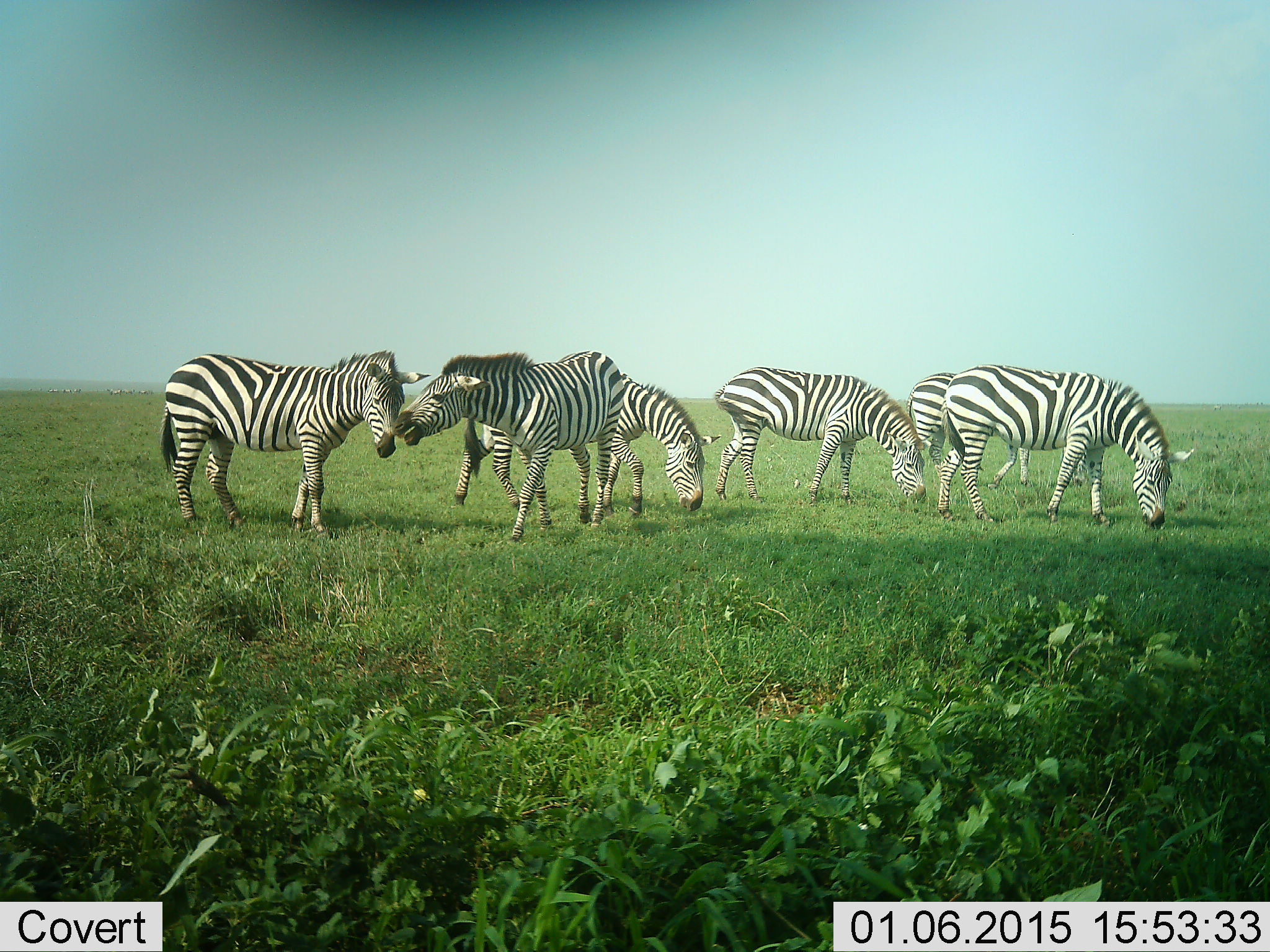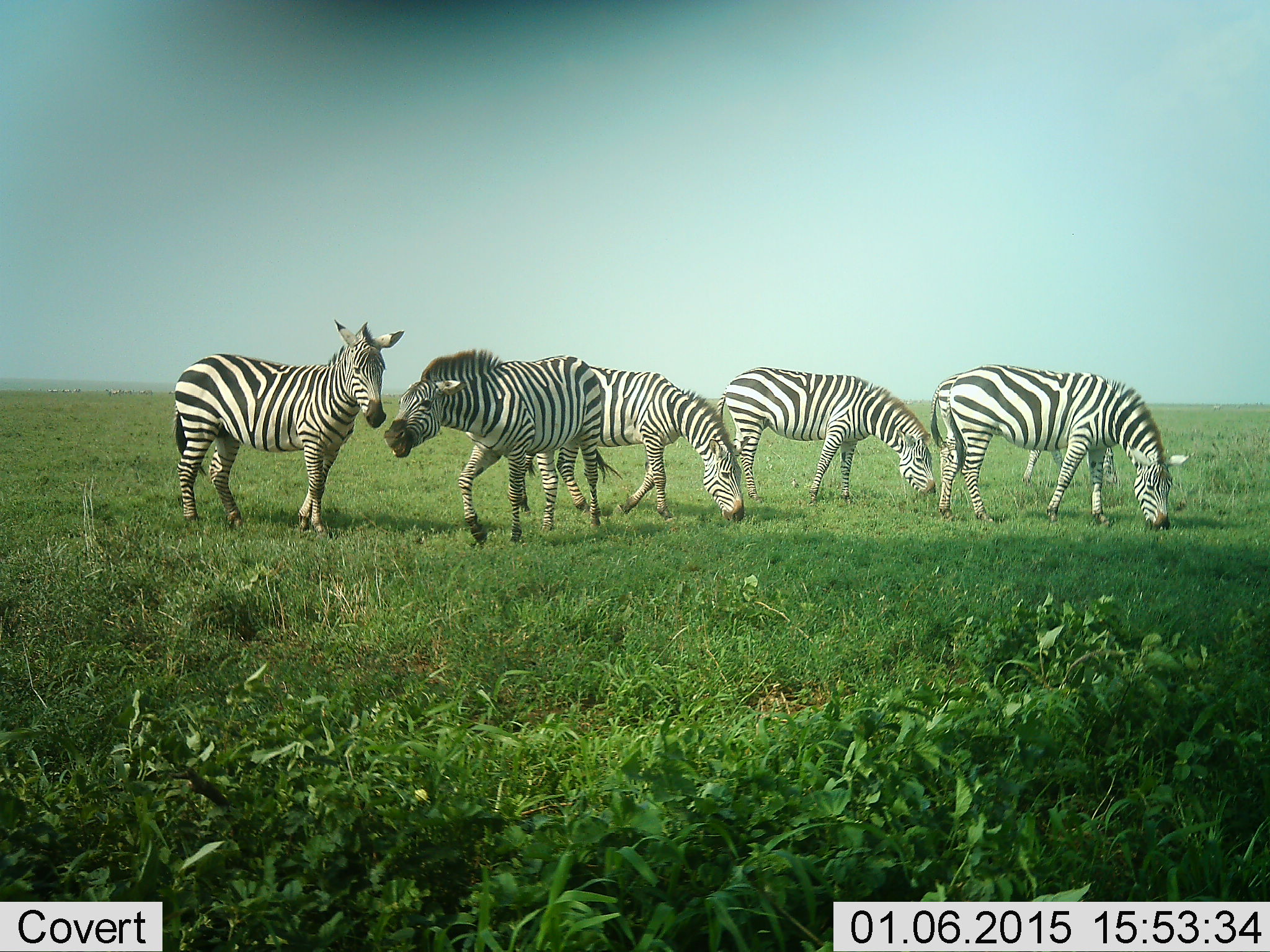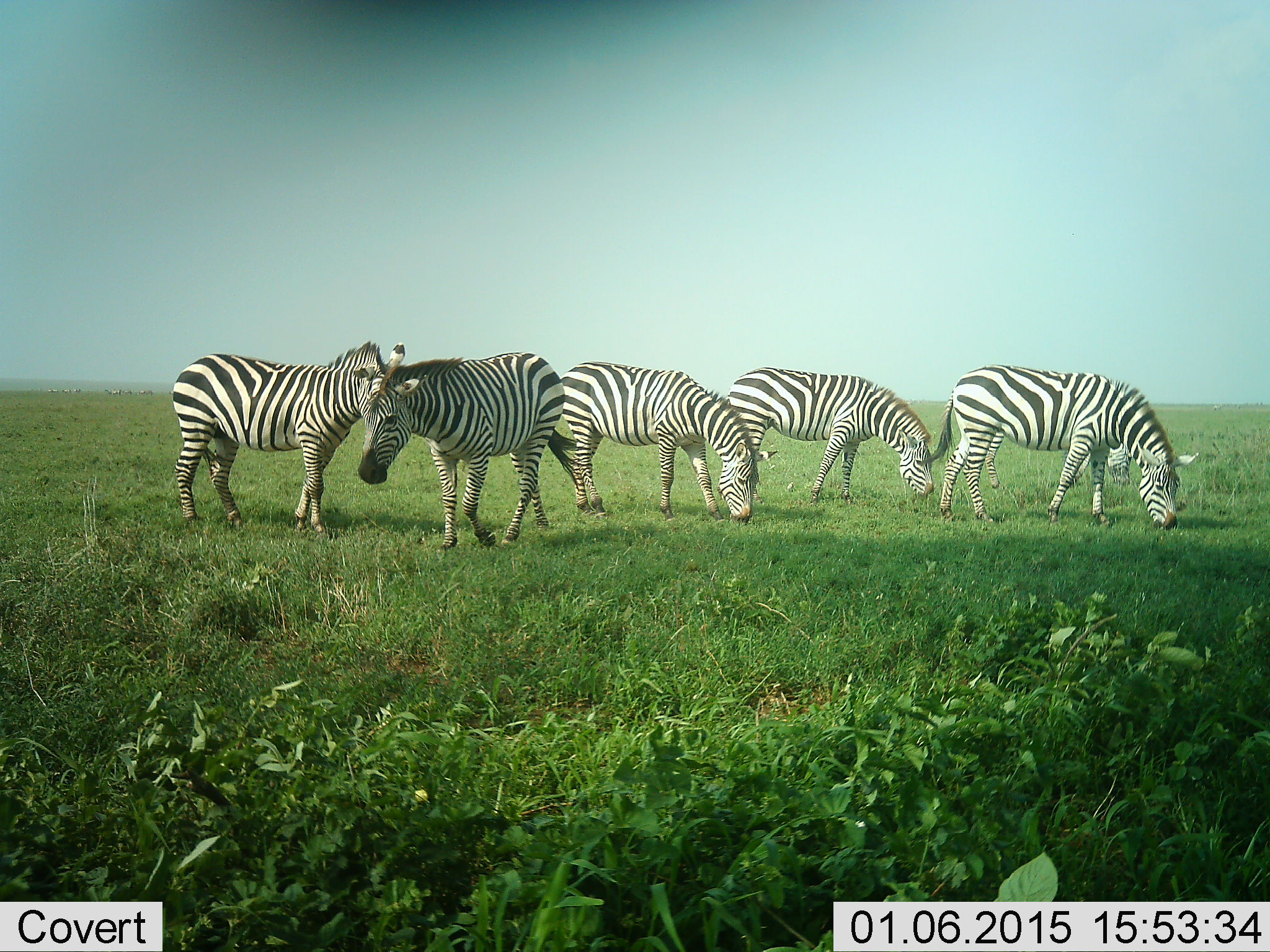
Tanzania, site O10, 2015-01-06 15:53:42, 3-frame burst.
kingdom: Animalia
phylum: Chordata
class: Mammalia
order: Perissodactyla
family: Equidae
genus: Equus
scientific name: Equus quagga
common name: plains zebra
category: zebra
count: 5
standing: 70%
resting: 0%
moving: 40%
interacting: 50%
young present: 0%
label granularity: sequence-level